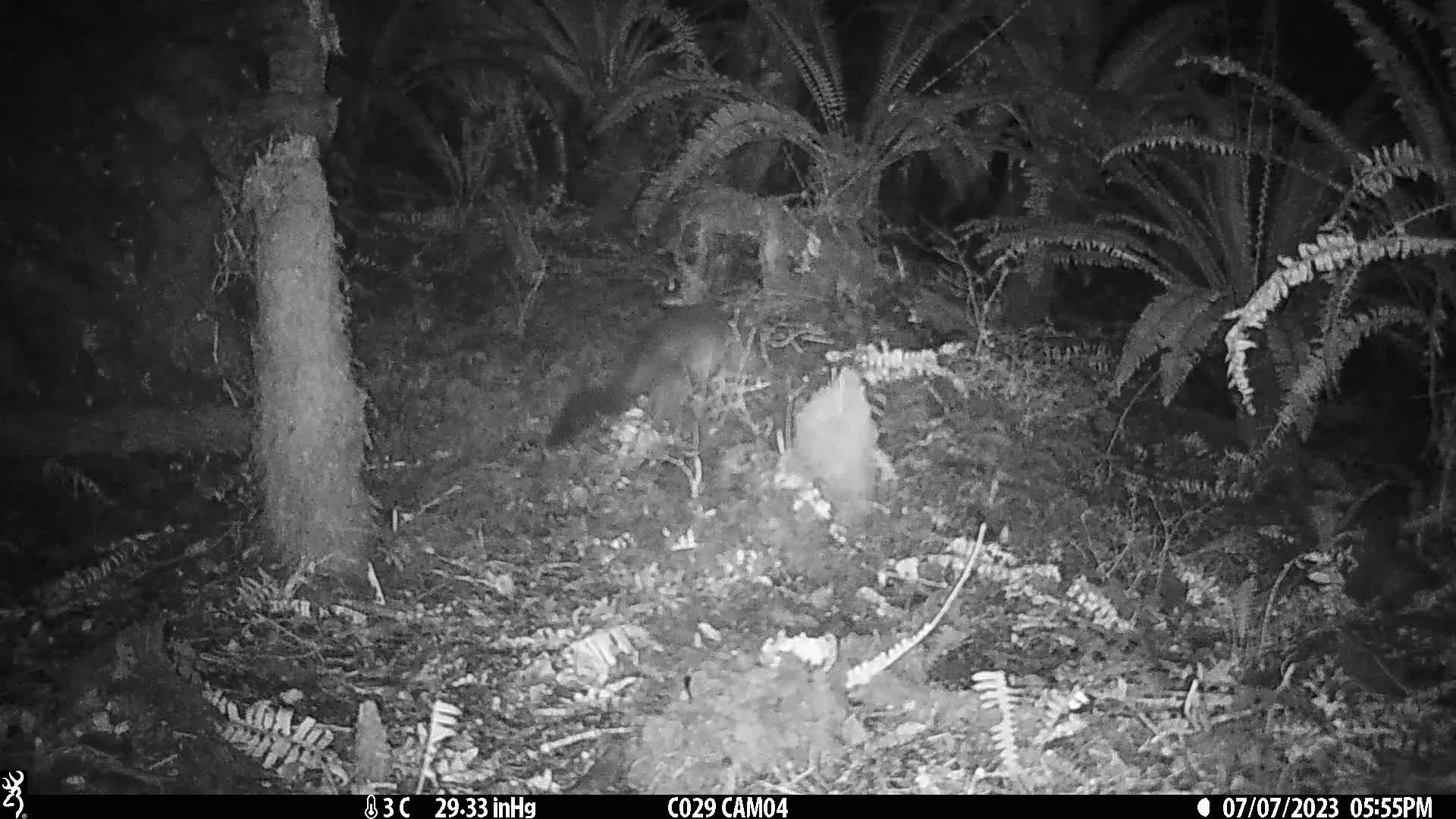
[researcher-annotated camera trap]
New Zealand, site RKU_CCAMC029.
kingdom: Animalia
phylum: Chordata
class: Mammalia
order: Diprotodontia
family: Phalangeridae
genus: Trichosurus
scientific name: Trichosurus vulpecula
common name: common brushtail possum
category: possum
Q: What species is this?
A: Possum (common brushtail possum) (Trichosurus vulpecula).